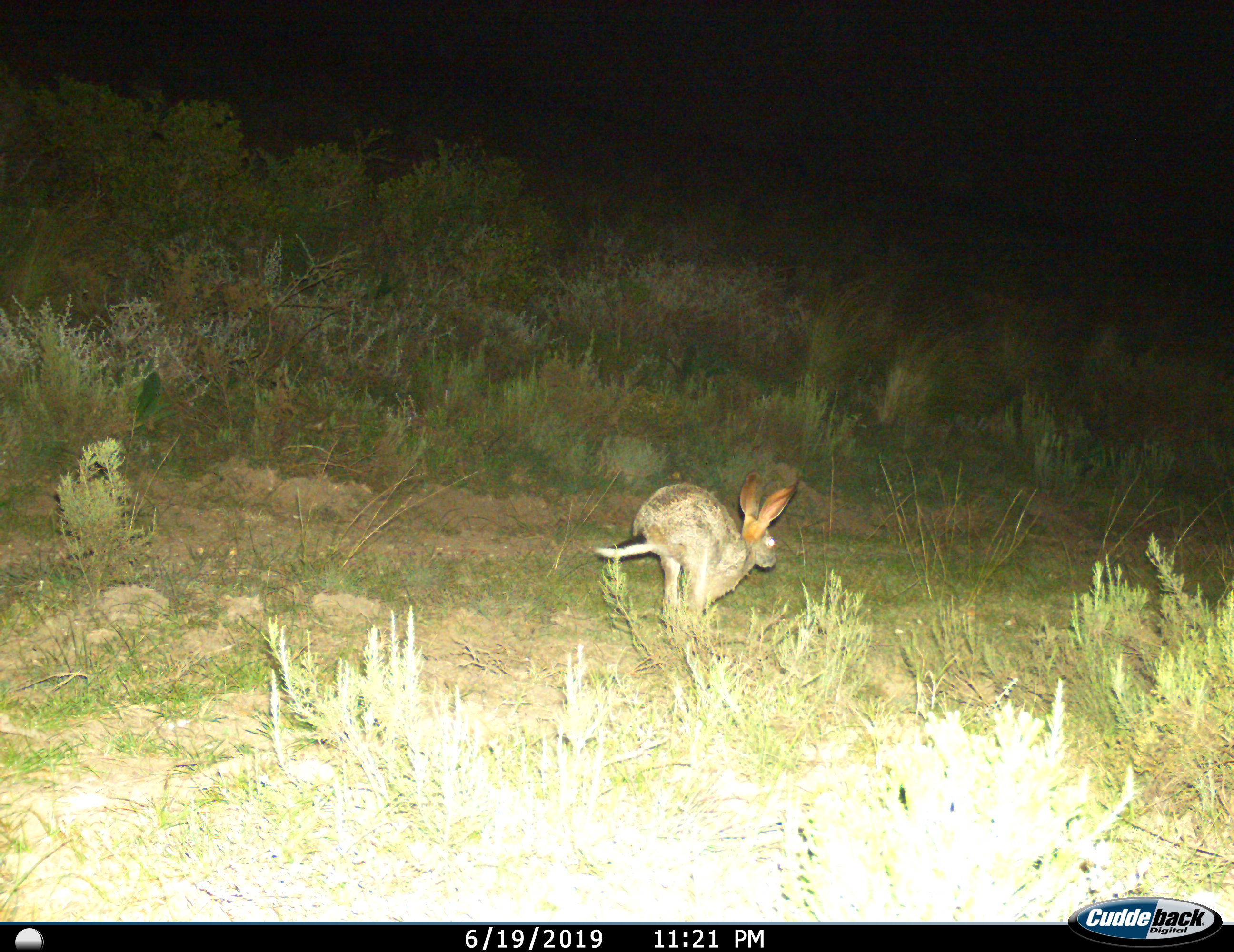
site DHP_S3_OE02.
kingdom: Animalia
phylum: Chordata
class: Mammalia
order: Lagomorpha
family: Leporidae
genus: Lepus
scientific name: Lepus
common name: hare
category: hareunknown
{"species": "hareunknown (hare) (Lepus)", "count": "1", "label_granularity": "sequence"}